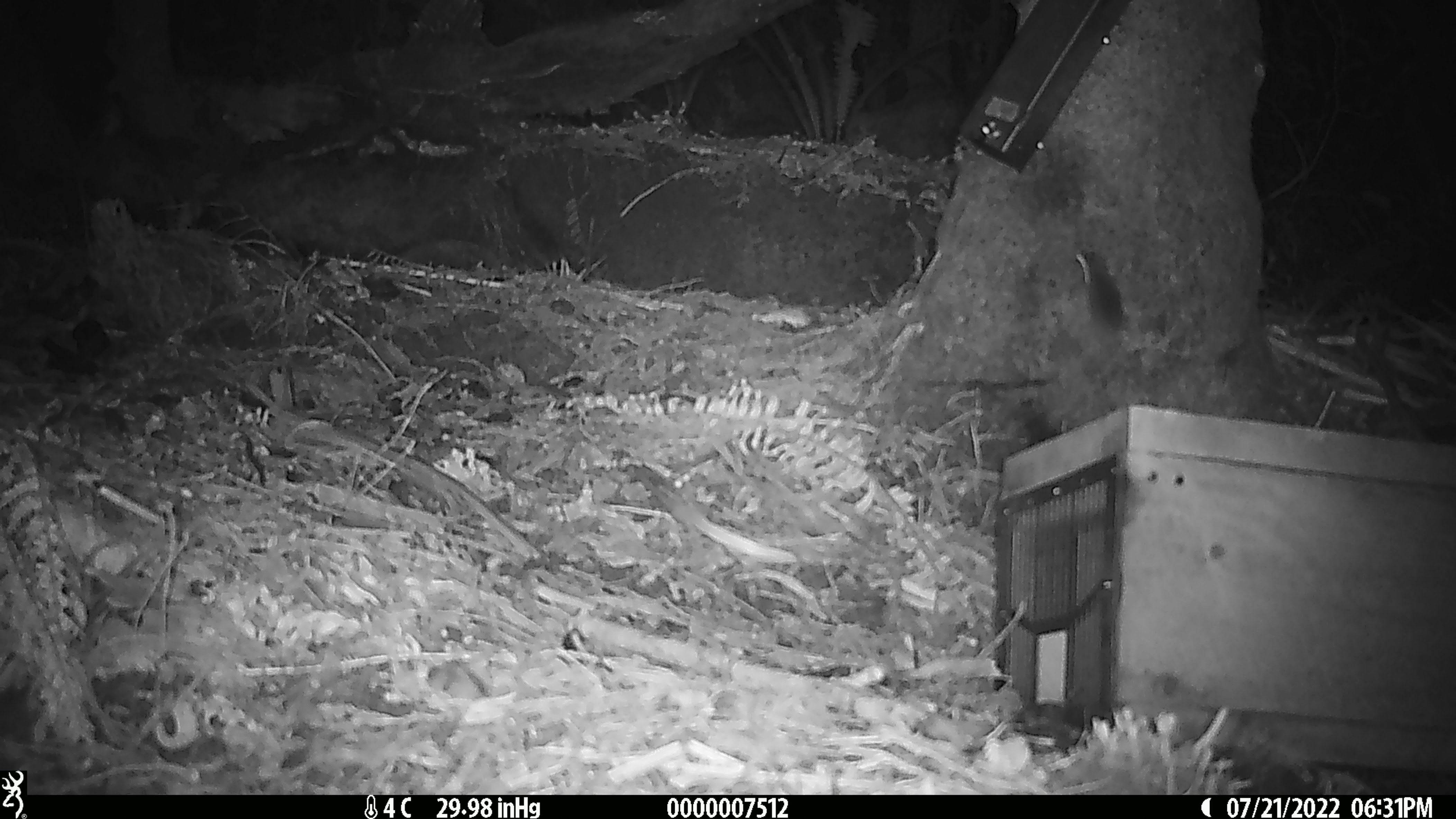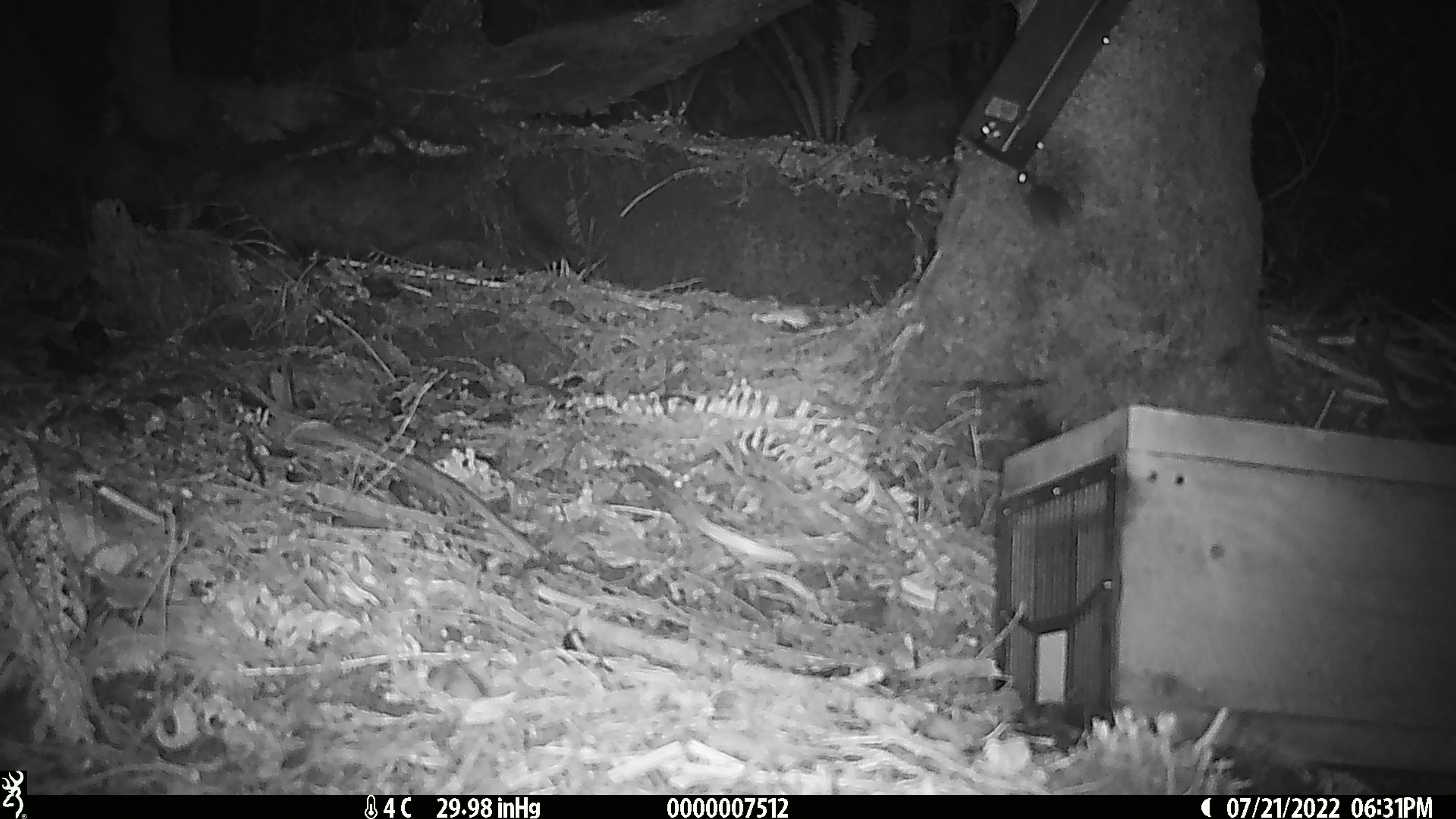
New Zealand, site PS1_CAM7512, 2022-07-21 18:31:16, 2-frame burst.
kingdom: Animalia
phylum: Chordata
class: Mammalia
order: Rodentia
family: Muridae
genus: Mus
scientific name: Mus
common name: mouse